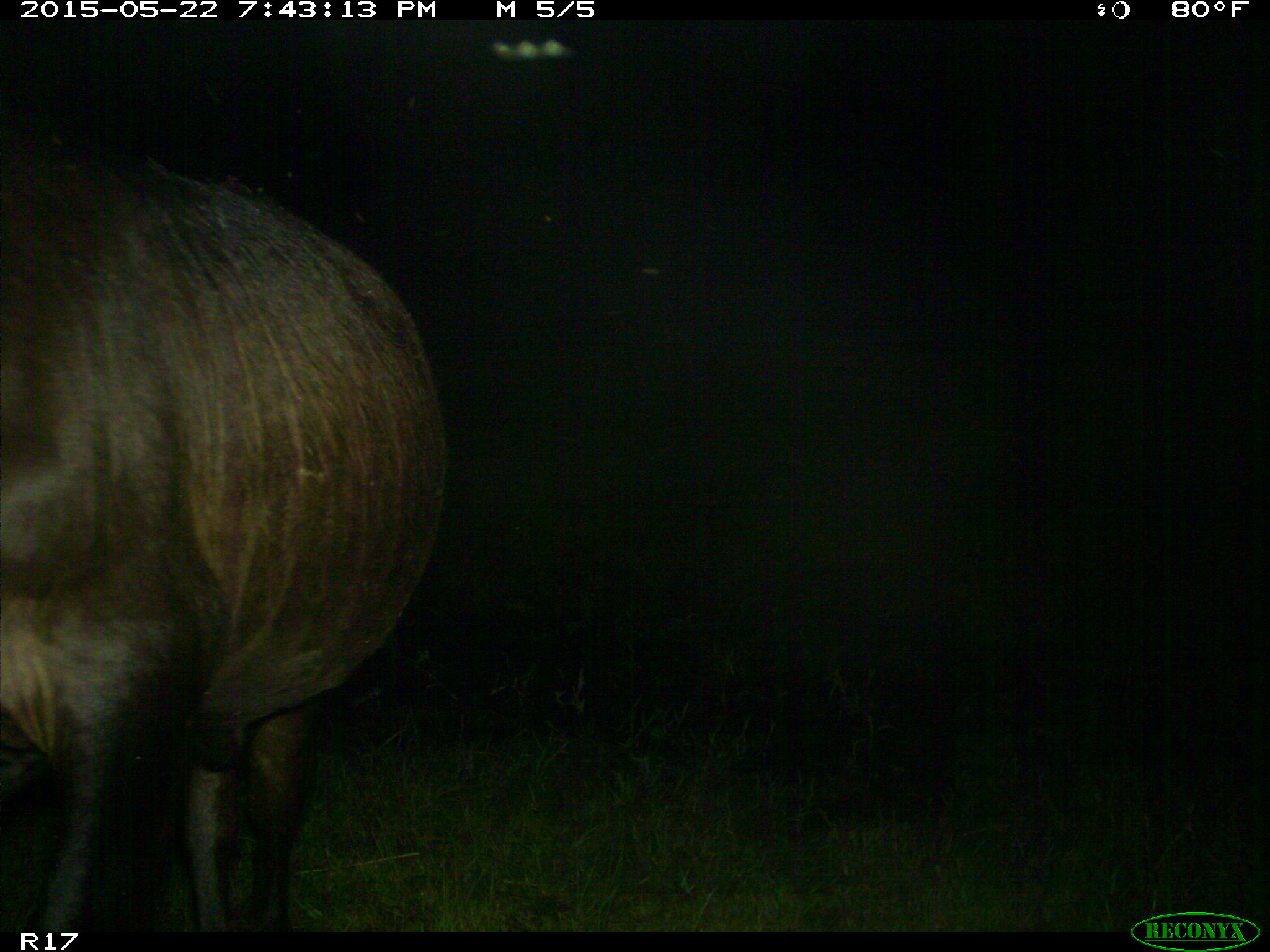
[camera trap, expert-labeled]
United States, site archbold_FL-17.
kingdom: Animalia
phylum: Chordata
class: Mammalia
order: Artiodactyla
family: Bovidae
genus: Bos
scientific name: Bos taurus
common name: domestic cow